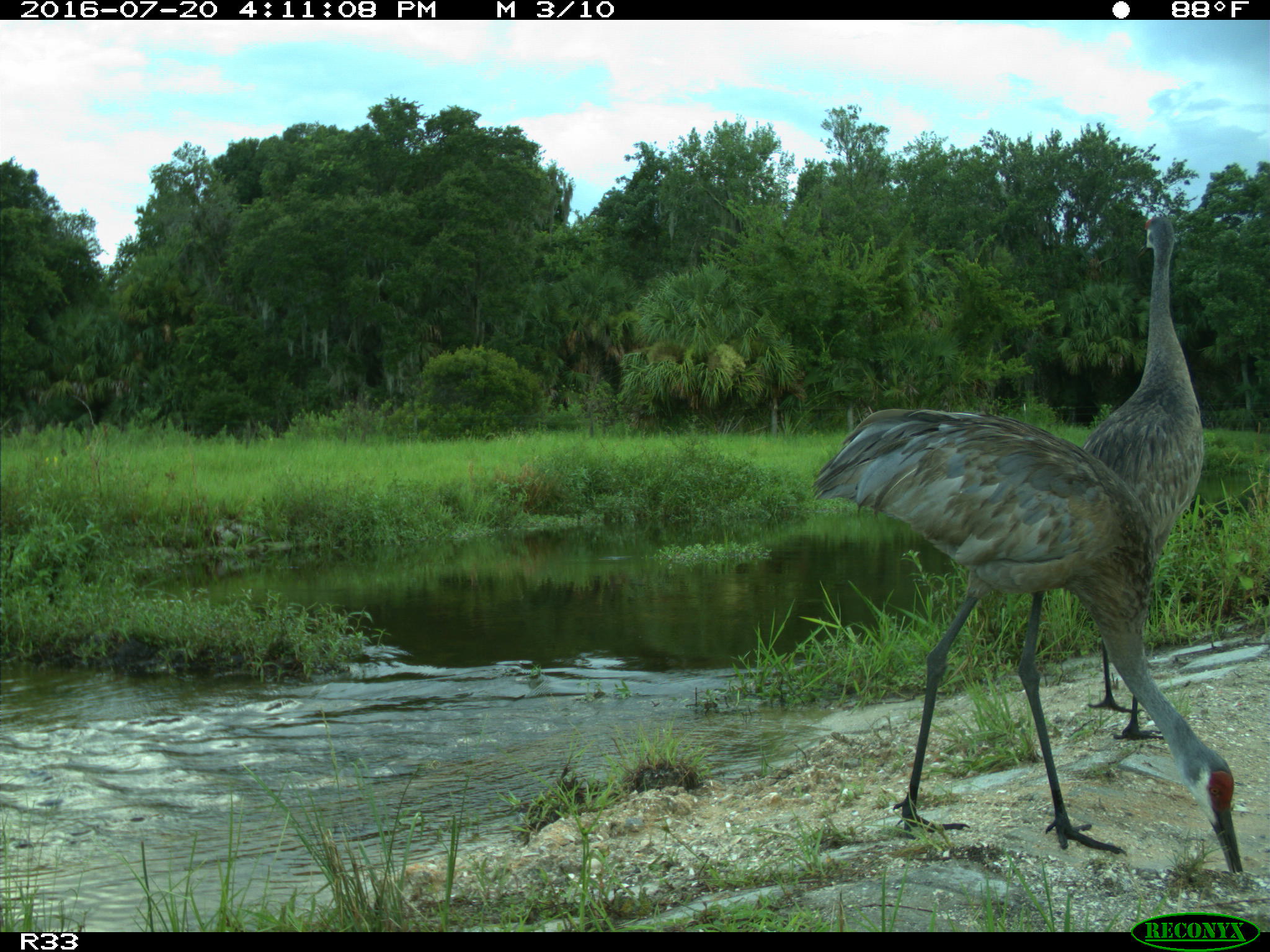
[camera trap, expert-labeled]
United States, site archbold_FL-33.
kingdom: Animalia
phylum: Chordata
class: Aves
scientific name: Aves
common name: birds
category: unidentified bird